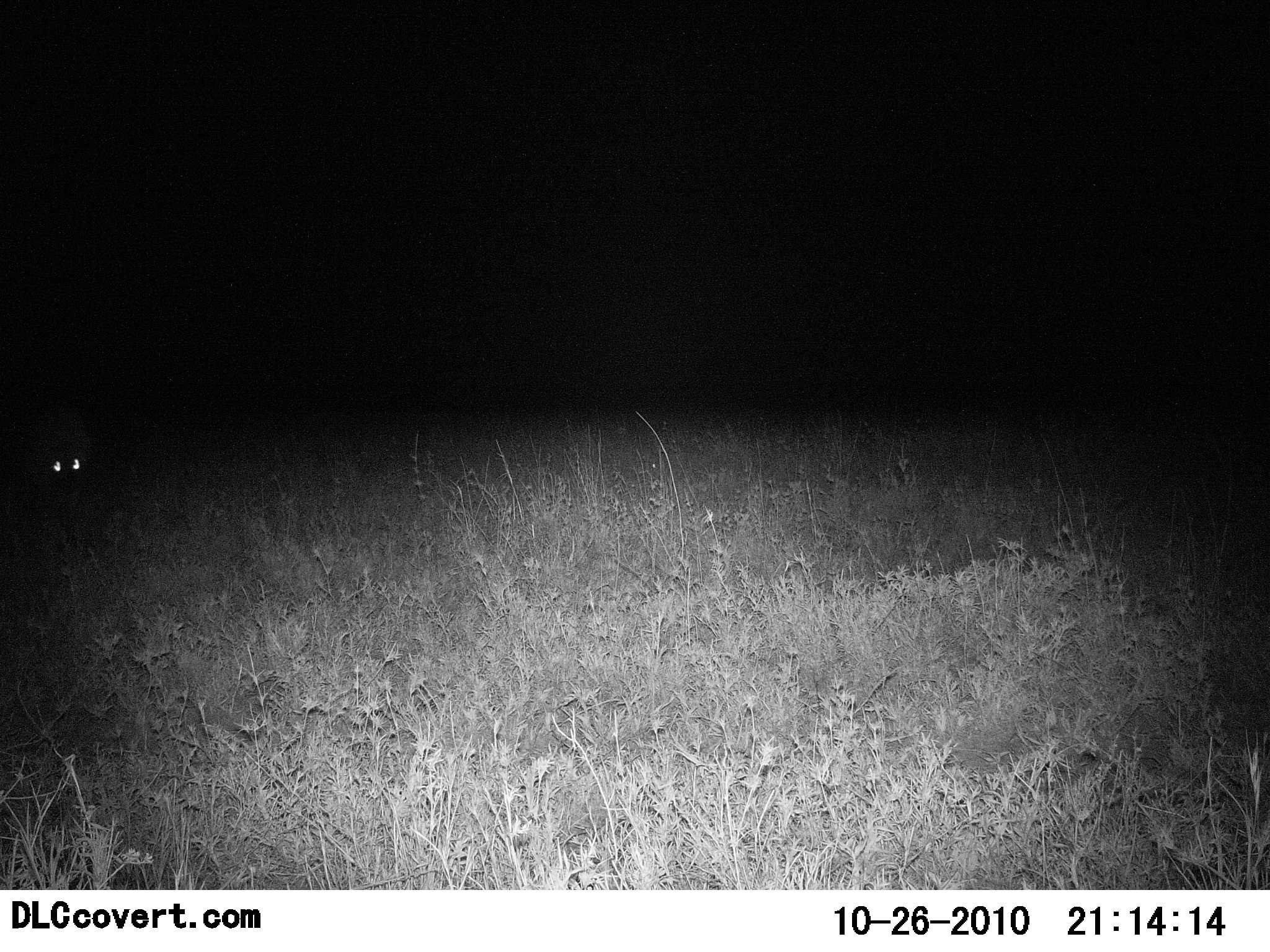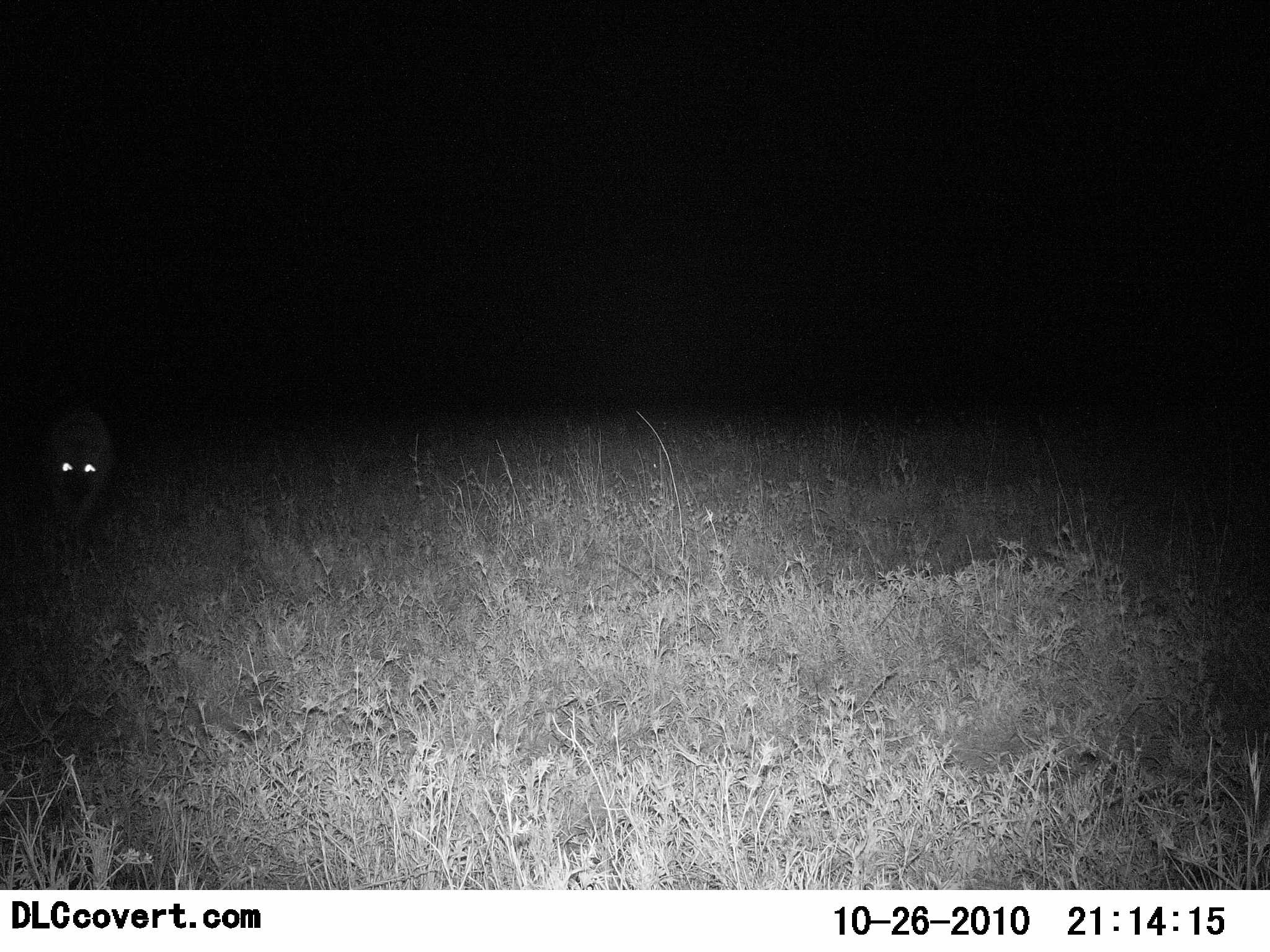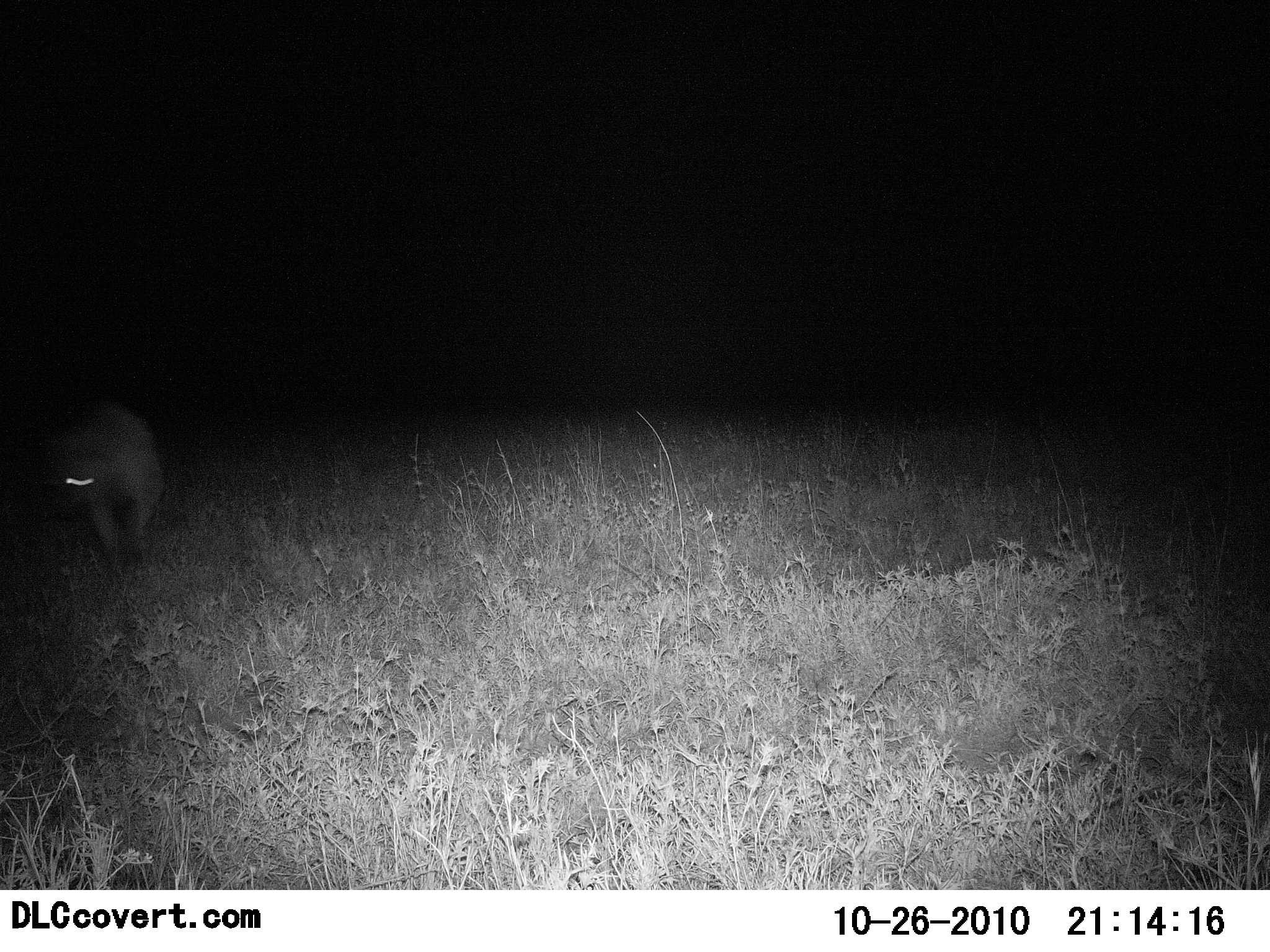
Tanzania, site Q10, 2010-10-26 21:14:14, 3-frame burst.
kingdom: Animalia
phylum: Chordata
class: Mammalia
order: Carnivora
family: Hyaenidae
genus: Crocuta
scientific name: Crocuta crocuta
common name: spotted hyena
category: hyenaspotted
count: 1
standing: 0%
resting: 0%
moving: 100%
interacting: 0%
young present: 0%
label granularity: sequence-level